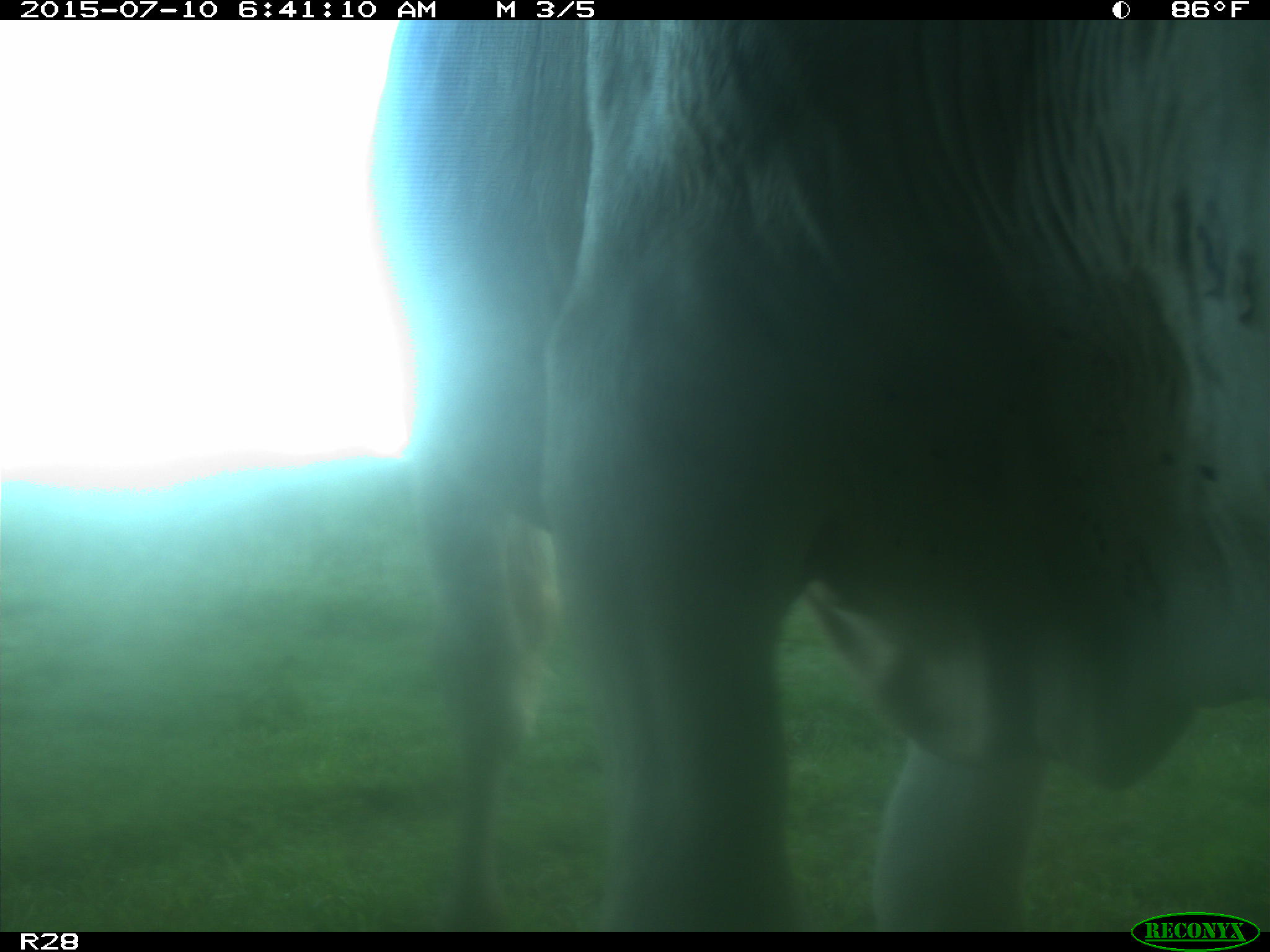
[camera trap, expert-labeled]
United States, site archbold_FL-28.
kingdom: Animalia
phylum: Chordata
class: Mammalia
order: Artiodactyla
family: Bovidae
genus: Bos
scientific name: Bos taurus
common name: domestic cow